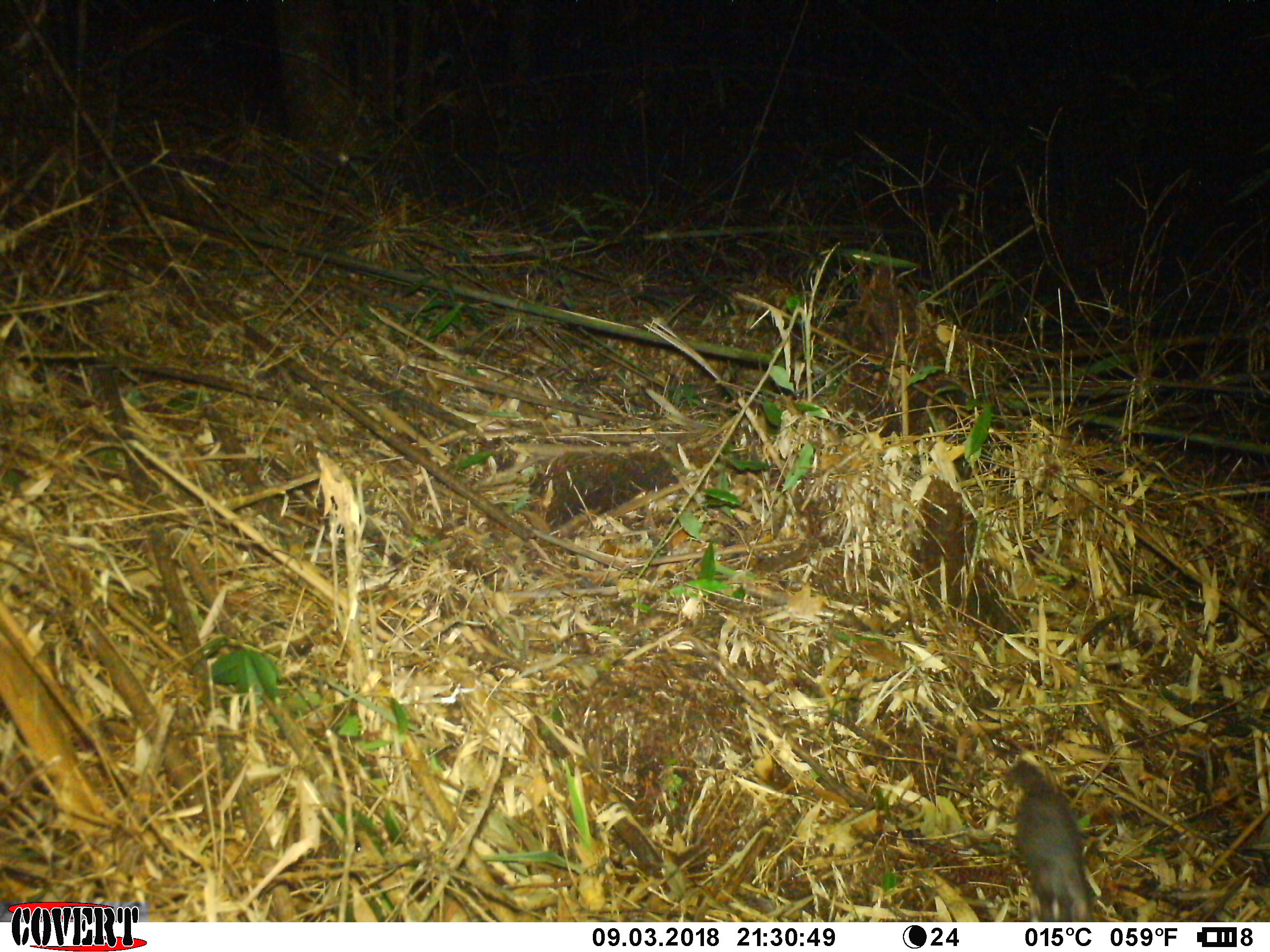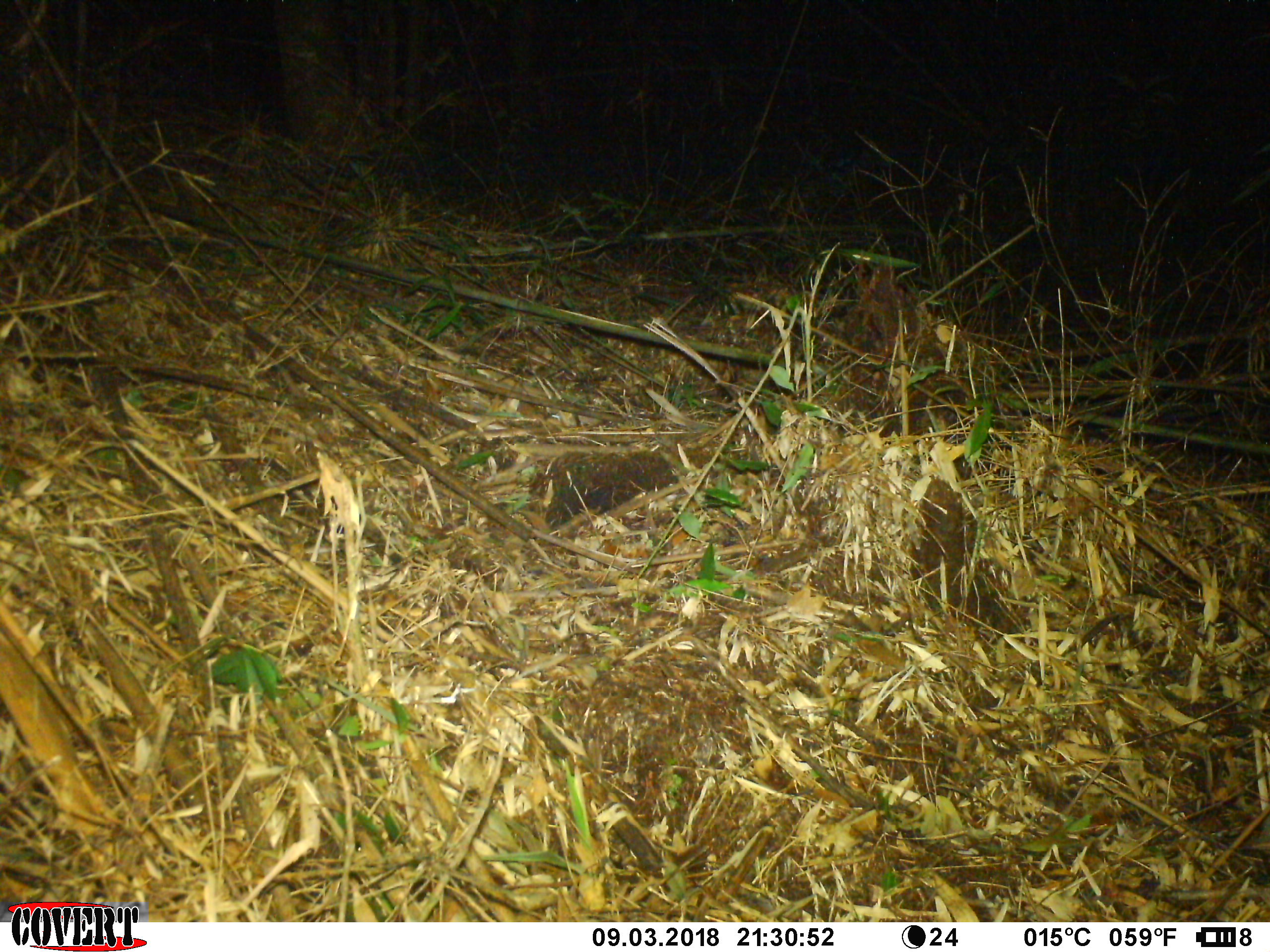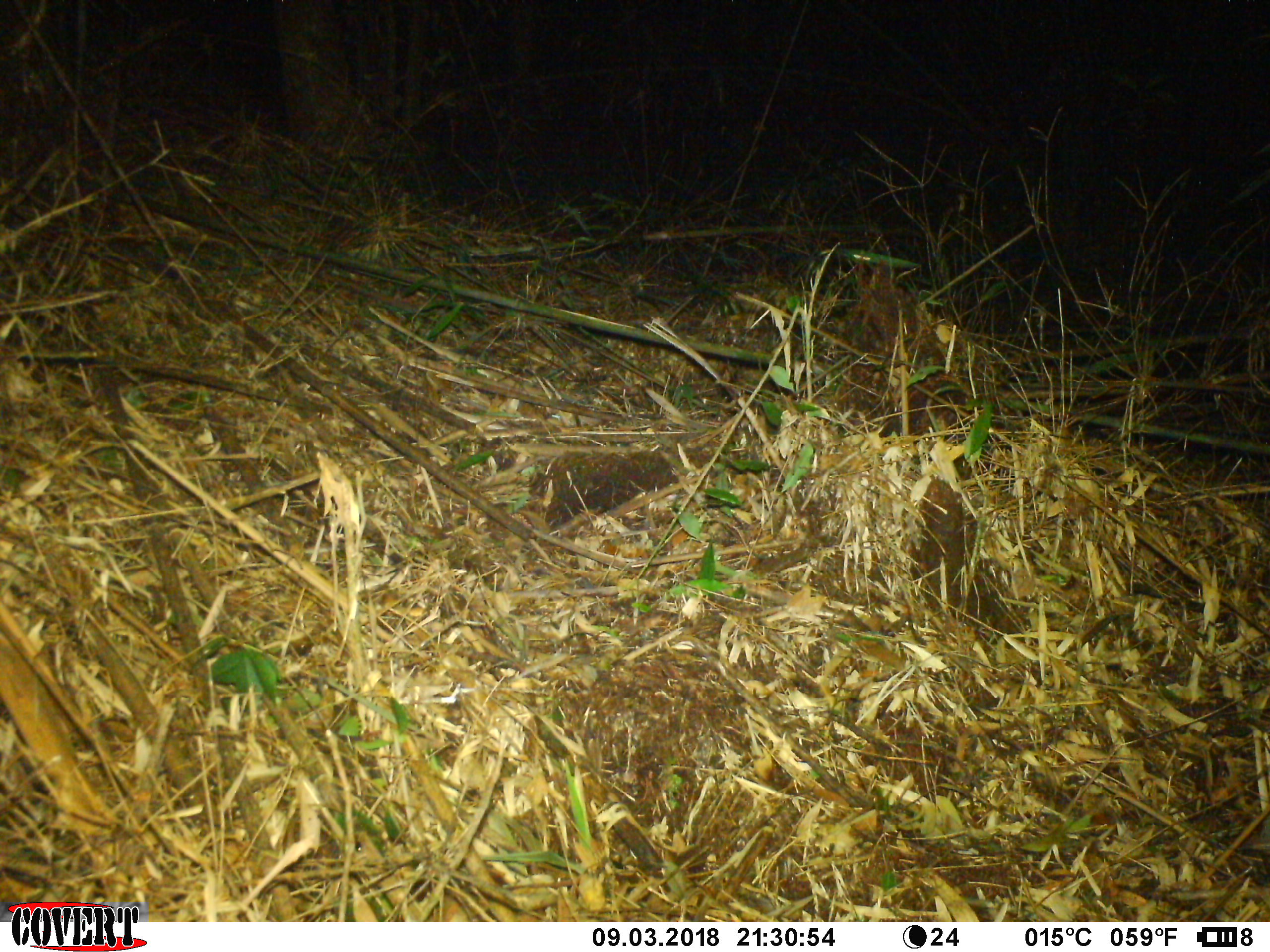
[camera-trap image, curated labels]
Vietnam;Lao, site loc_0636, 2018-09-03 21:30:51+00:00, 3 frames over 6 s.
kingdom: Animalia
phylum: Chordata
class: Mammalia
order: Rodentia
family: Sciuridae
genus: Dremomys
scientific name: Dremomys rufigenis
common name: red-cheeked squirrel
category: red cheeked squirrel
Red cheeked squirrel (red-cheeked squirrel) (Dremomys rufigenis). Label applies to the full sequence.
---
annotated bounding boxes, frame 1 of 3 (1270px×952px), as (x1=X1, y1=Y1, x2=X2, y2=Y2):
red cheeked squirrel: (x1=1002, y1=758, x2=1098, y2=922)